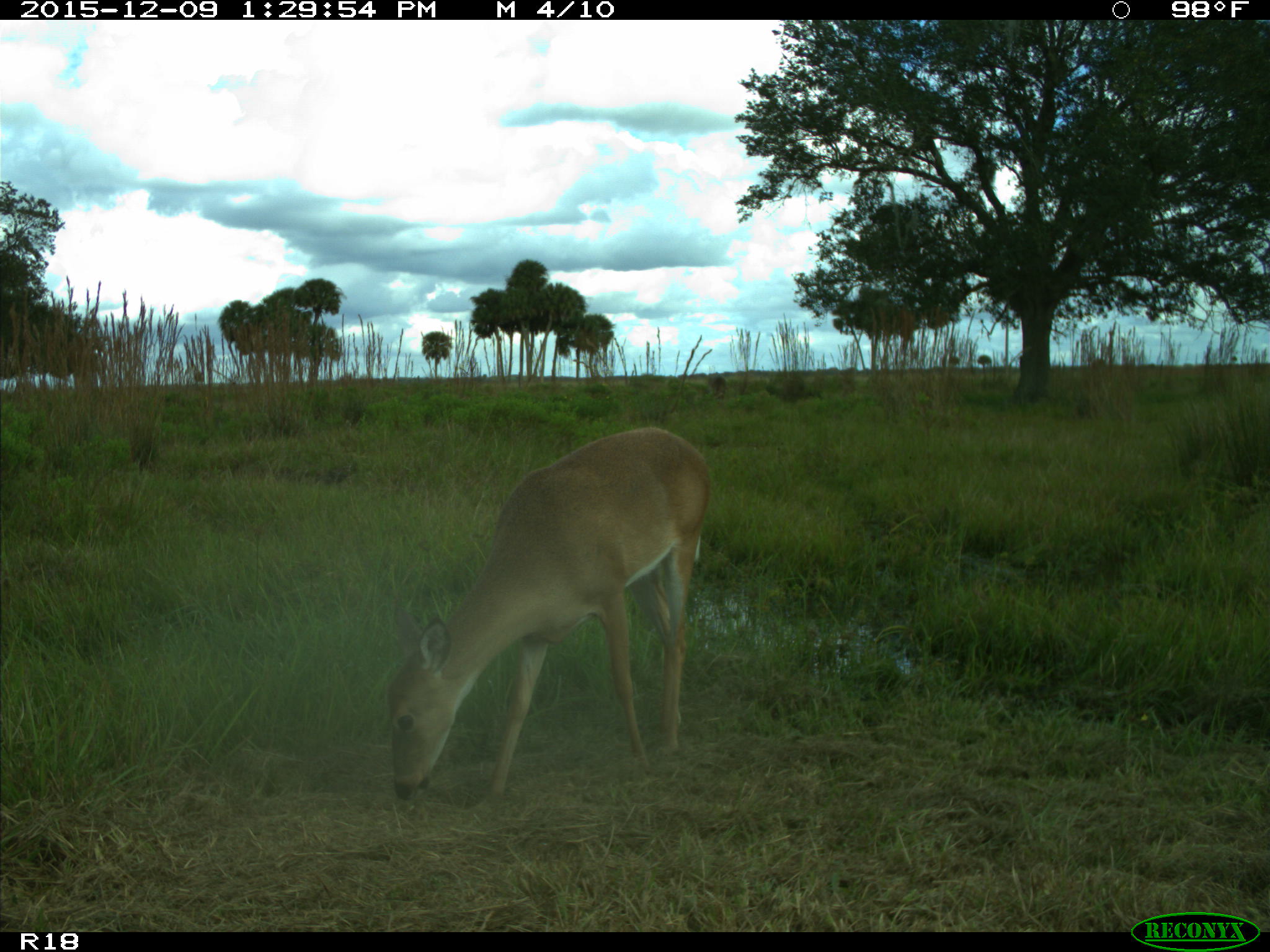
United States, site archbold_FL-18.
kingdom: Animalia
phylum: Chordata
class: Mammalia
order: Artiodactyla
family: Cervidae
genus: Odocoileus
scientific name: Odocoileus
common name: deer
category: unidentified deer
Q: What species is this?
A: Unidentified deer (deer) (Odocoileus).